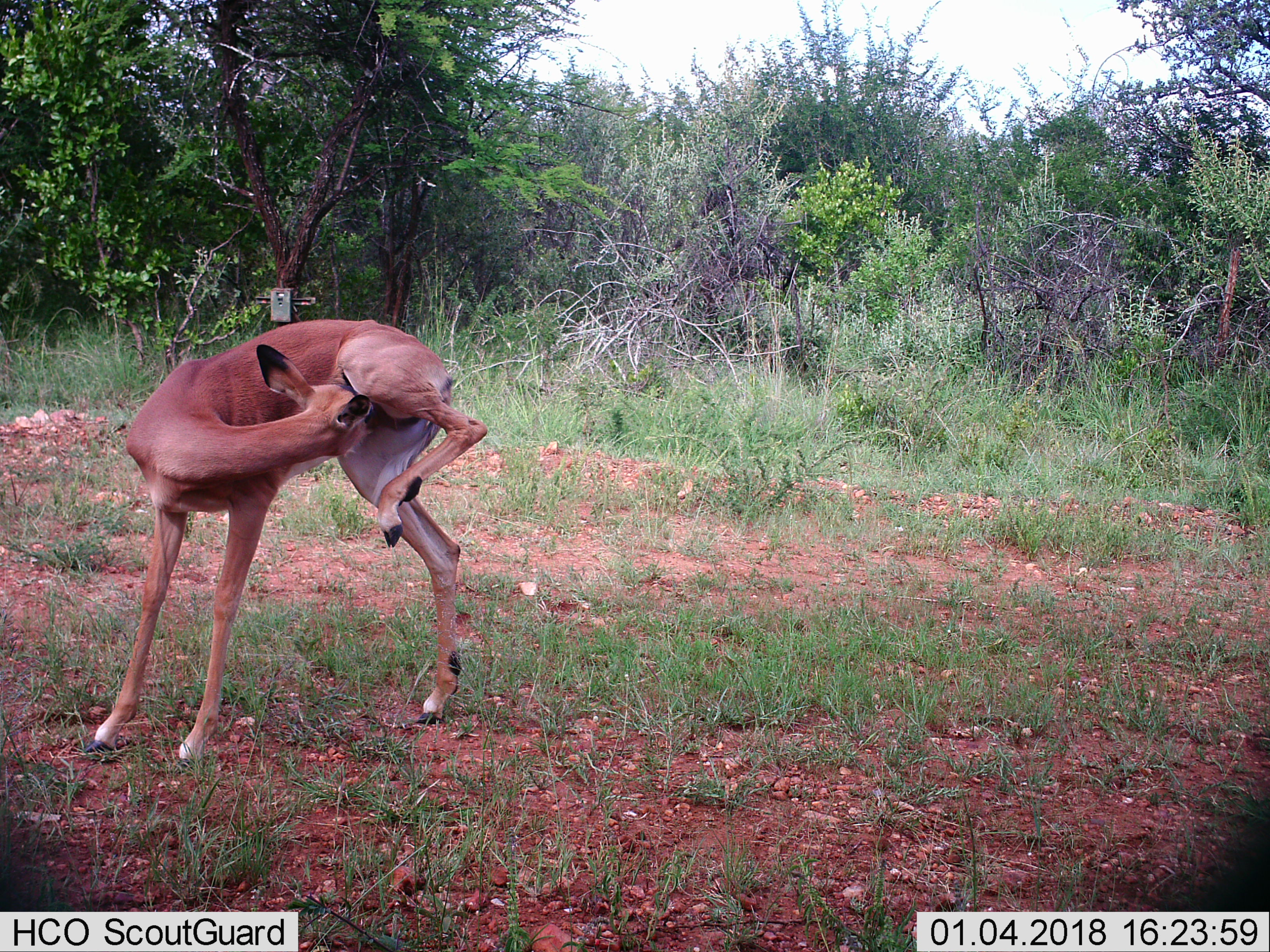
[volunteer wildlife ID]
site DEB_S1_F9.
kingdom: Animalia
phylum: Chordata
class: Mammalia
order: Artiodactyla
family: Bovidae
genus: Aepyceros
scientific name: Aepyceros melampus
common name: impala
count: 1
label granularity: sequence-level